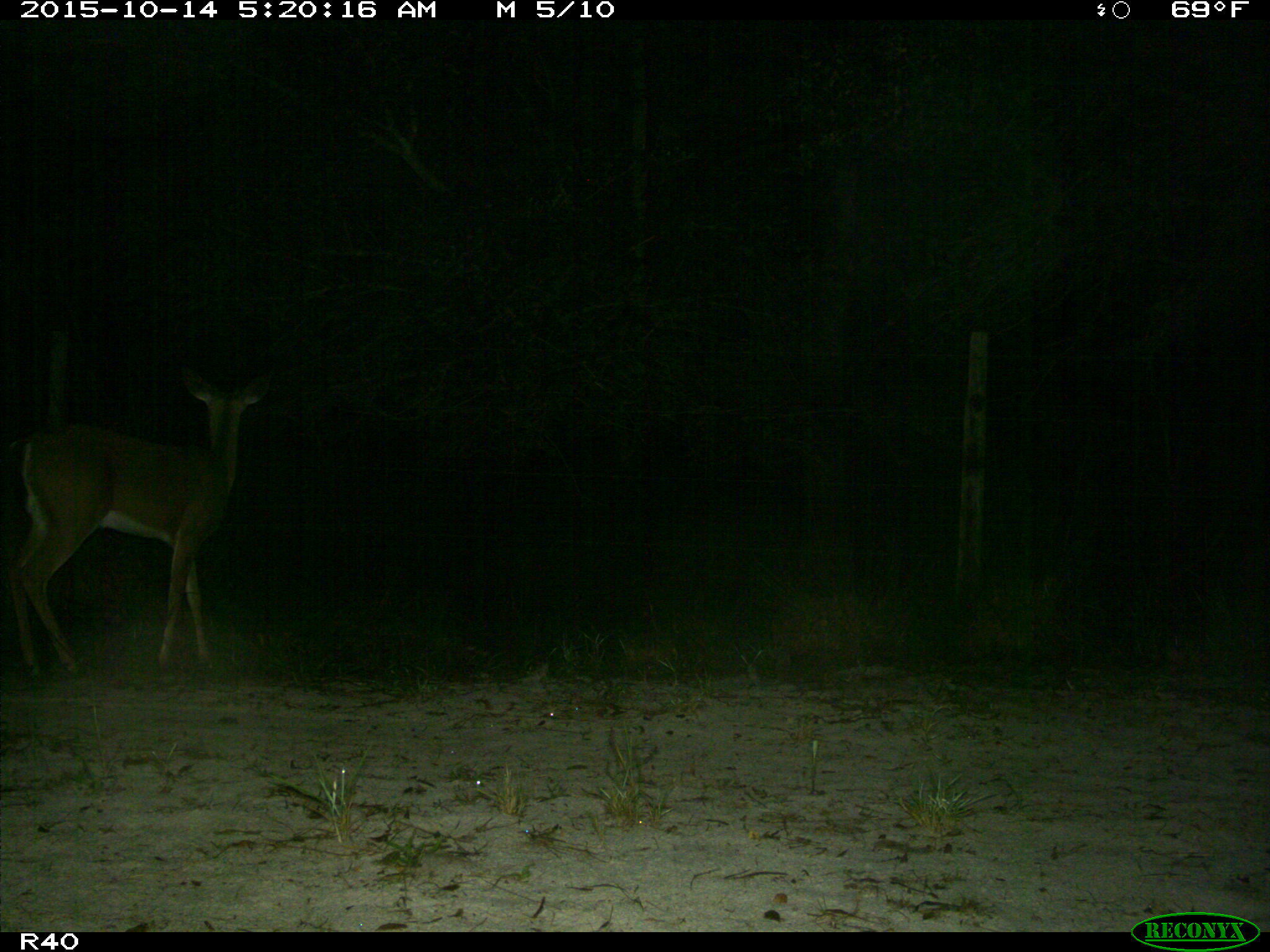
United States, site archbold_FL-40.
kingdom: Animalia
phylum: Chordata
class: Mammalia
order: Artiodactyla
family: Cervidae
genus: Odocoileus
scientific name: Odocoileus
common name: deer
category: unidentified deer